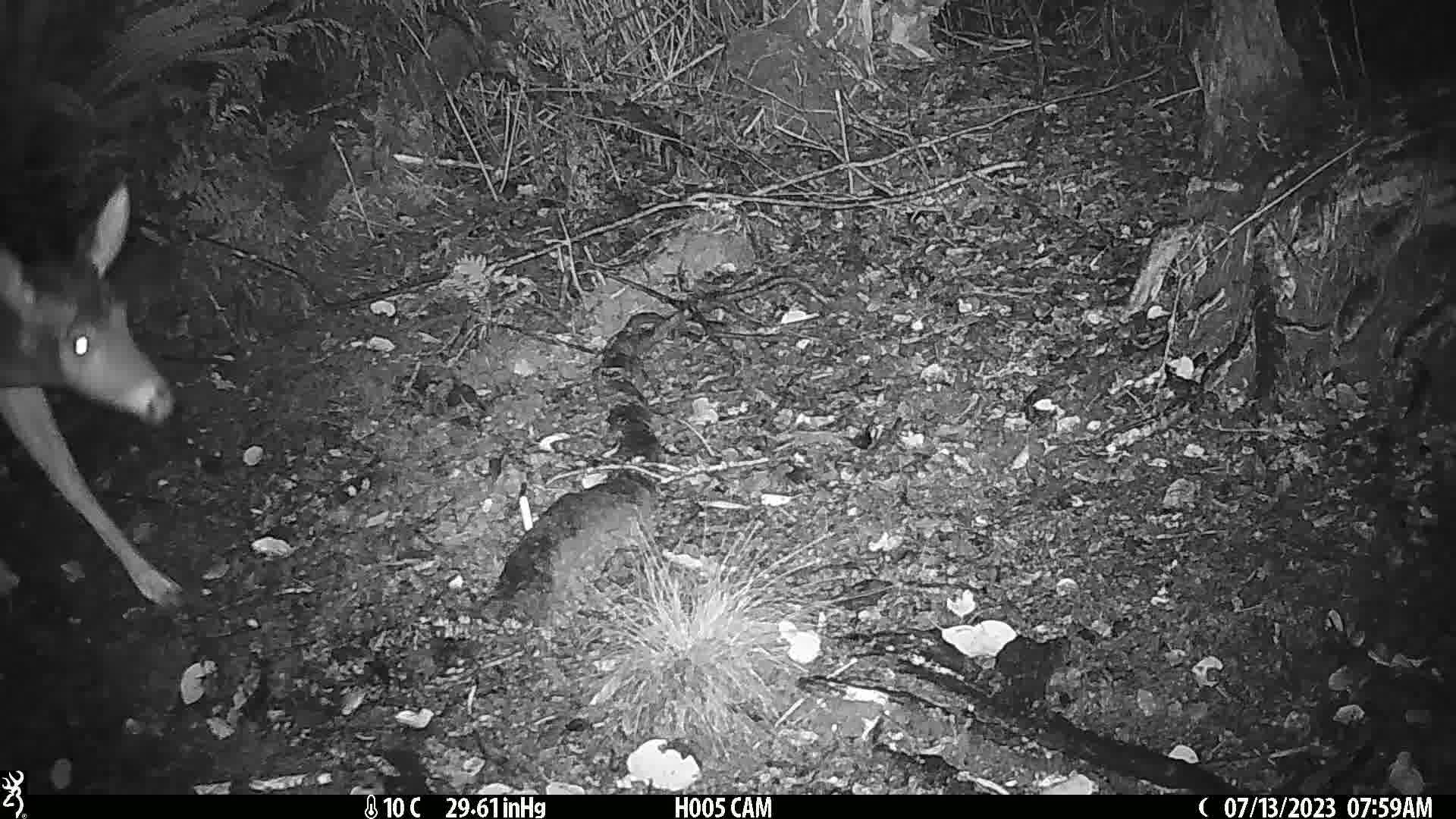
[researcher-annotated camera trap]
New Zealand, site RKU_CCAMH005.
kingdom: Animalia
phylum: Chordata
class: Mammalia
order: Artiodactyla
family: Cervidae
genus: Odocoileus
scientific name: Odocoileus virginianus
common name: white-tailed deer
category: white tailed deer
White tailed deer (white-tailed deer) (Odocoileus virginianus).